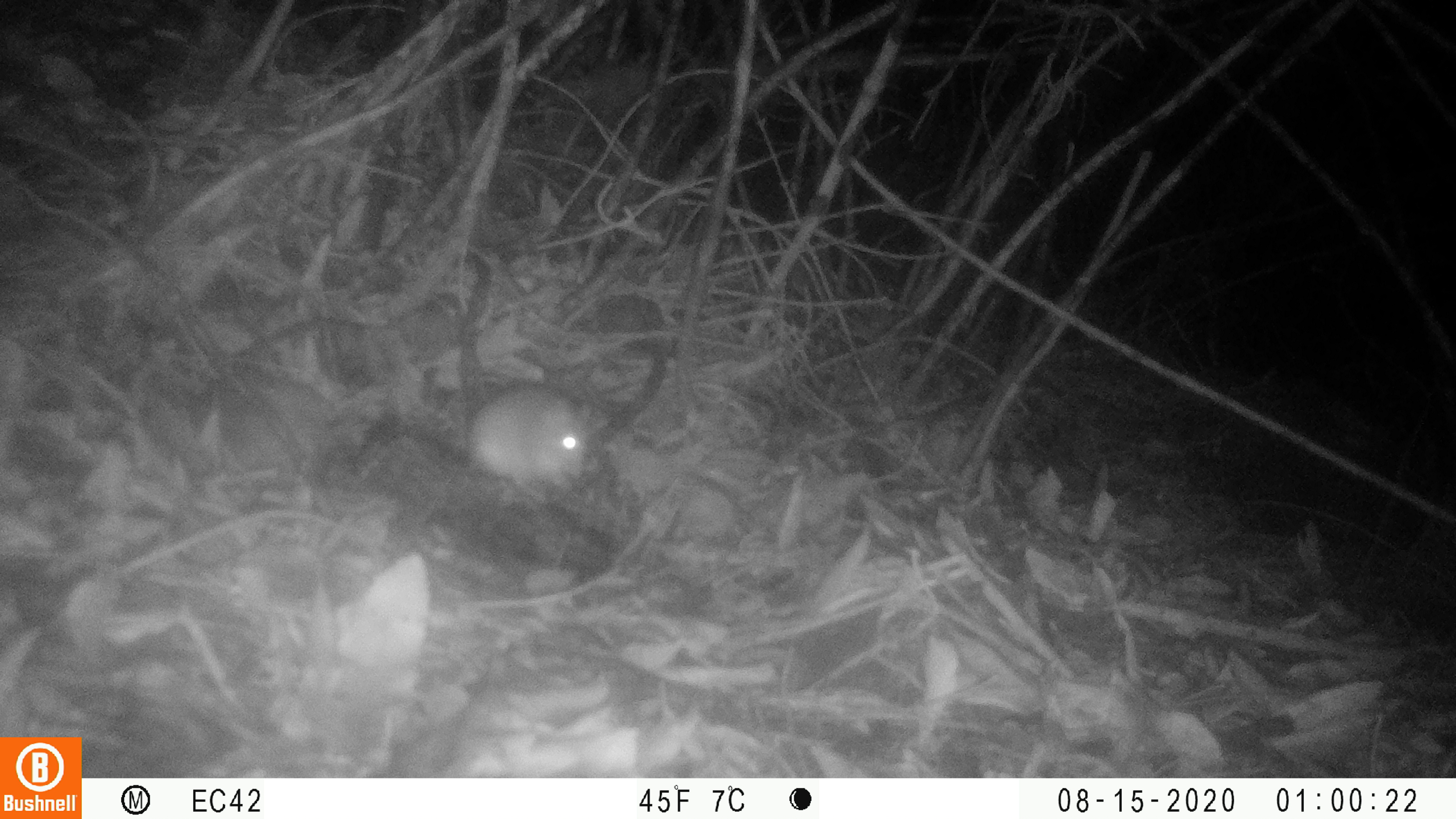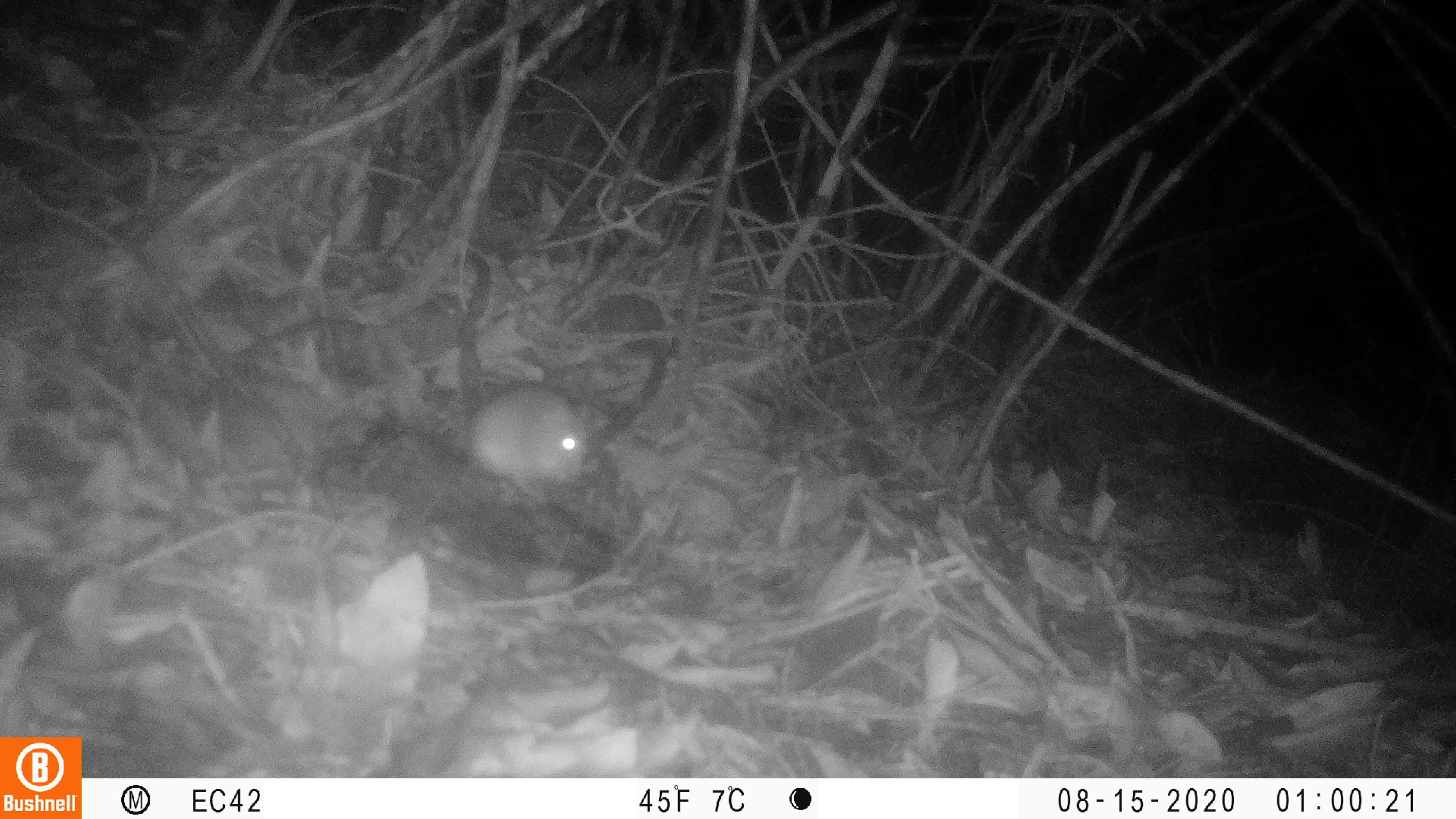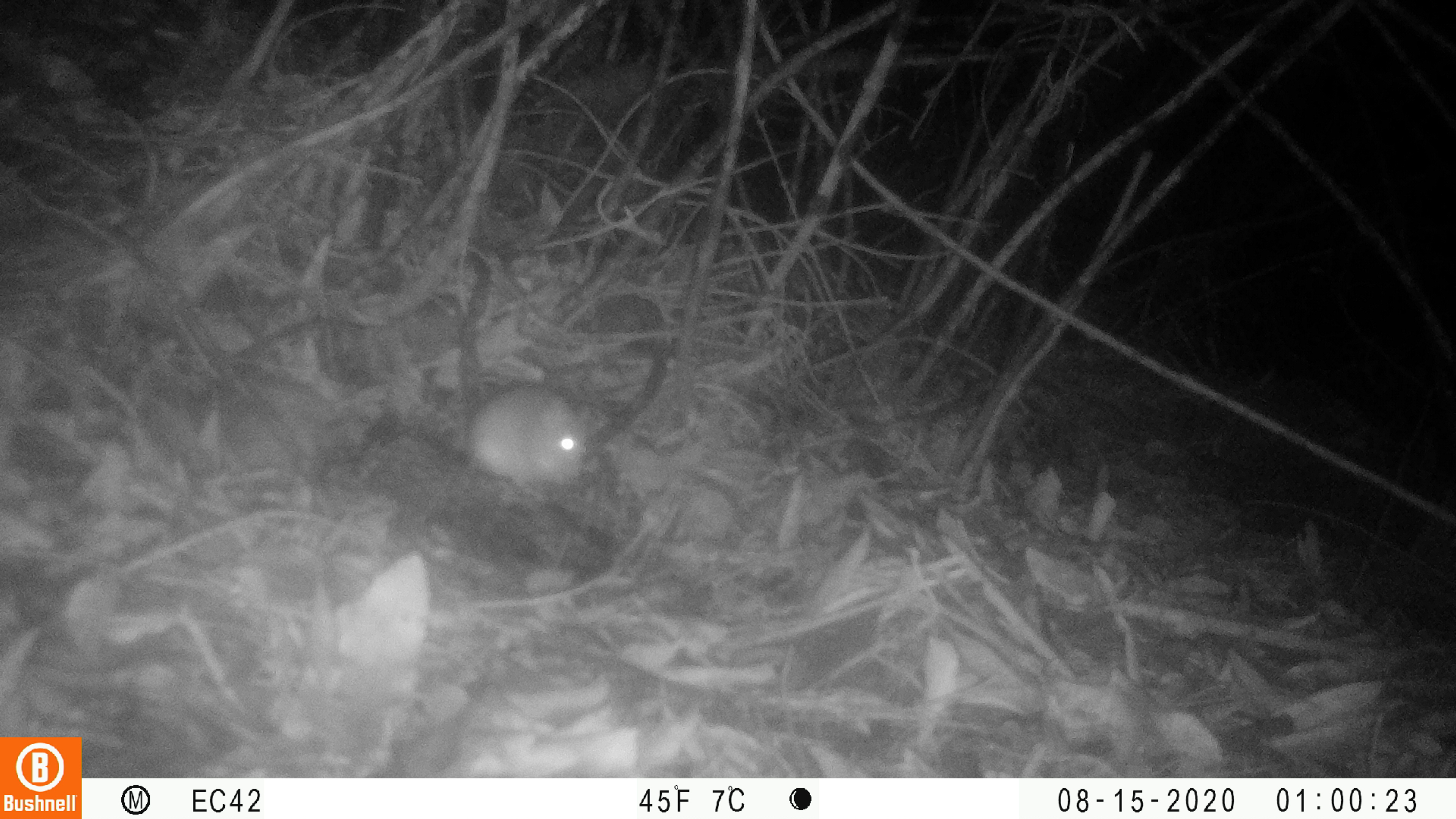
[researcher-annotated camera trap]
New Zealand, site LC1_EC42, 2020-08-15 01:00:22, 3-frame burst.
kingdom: Animalia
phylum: Chordata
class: Mammalia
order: Rodentia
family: Muridae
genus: Rattus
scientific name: Rattus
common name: rat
Rat (Rattus).